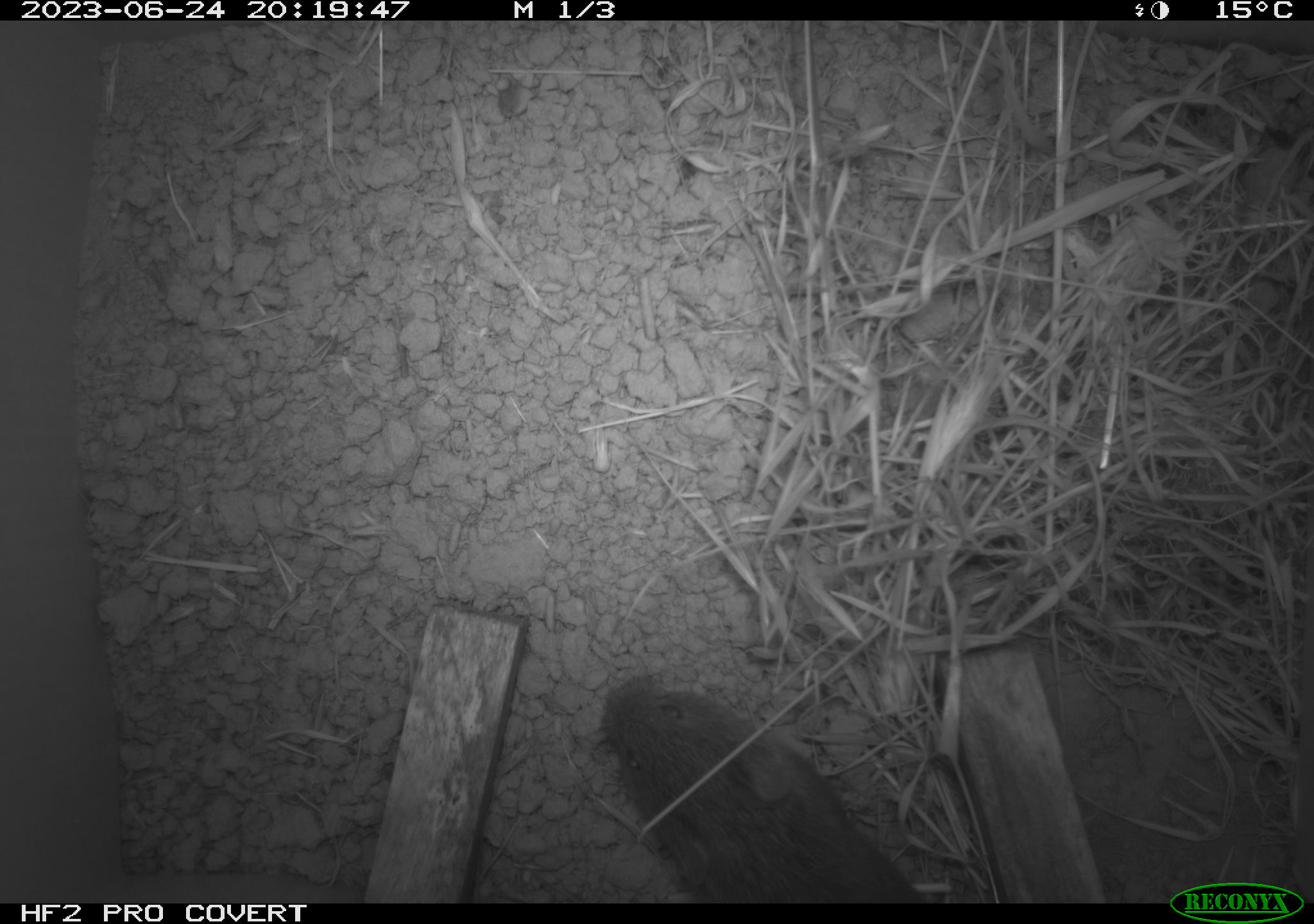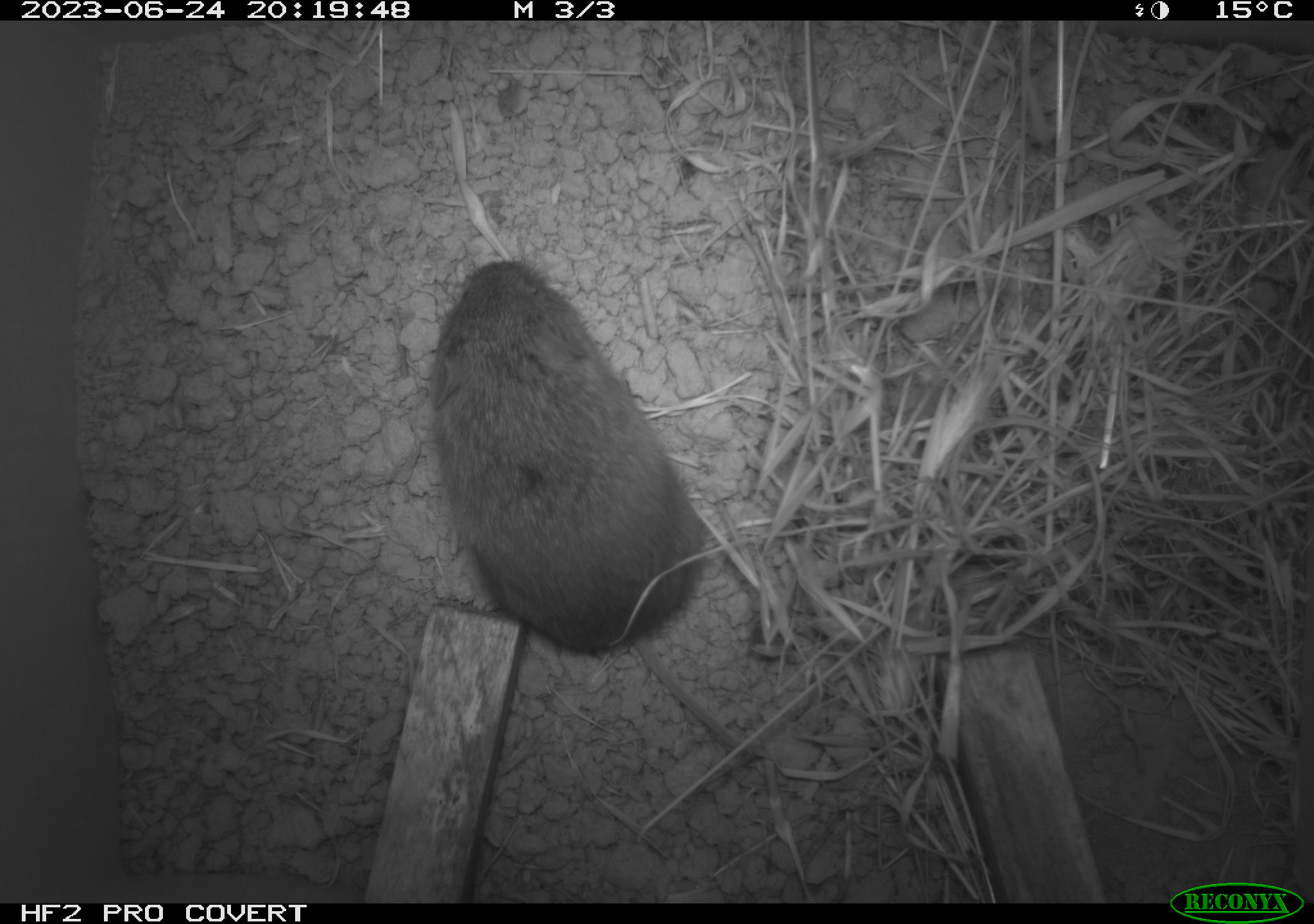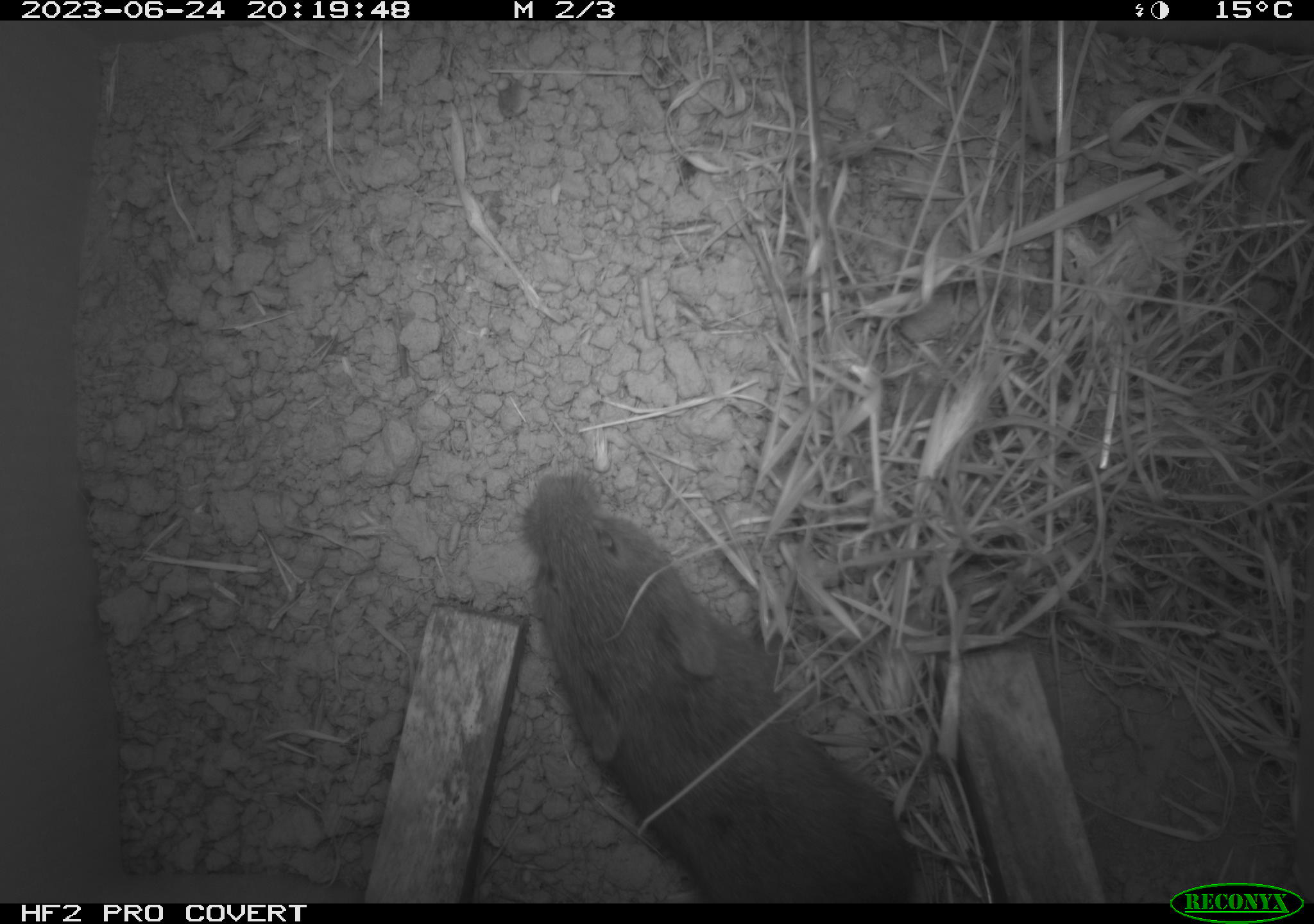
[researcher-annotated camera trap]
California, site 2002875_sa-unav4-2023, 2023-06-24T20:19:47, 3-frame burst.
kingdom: Animalia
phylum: Chordata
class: Mammalia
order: Rodentia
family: Cricetidae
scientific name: Arvicolinae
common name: voles, lemmings, and muskrats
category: arvicolinae subfamily